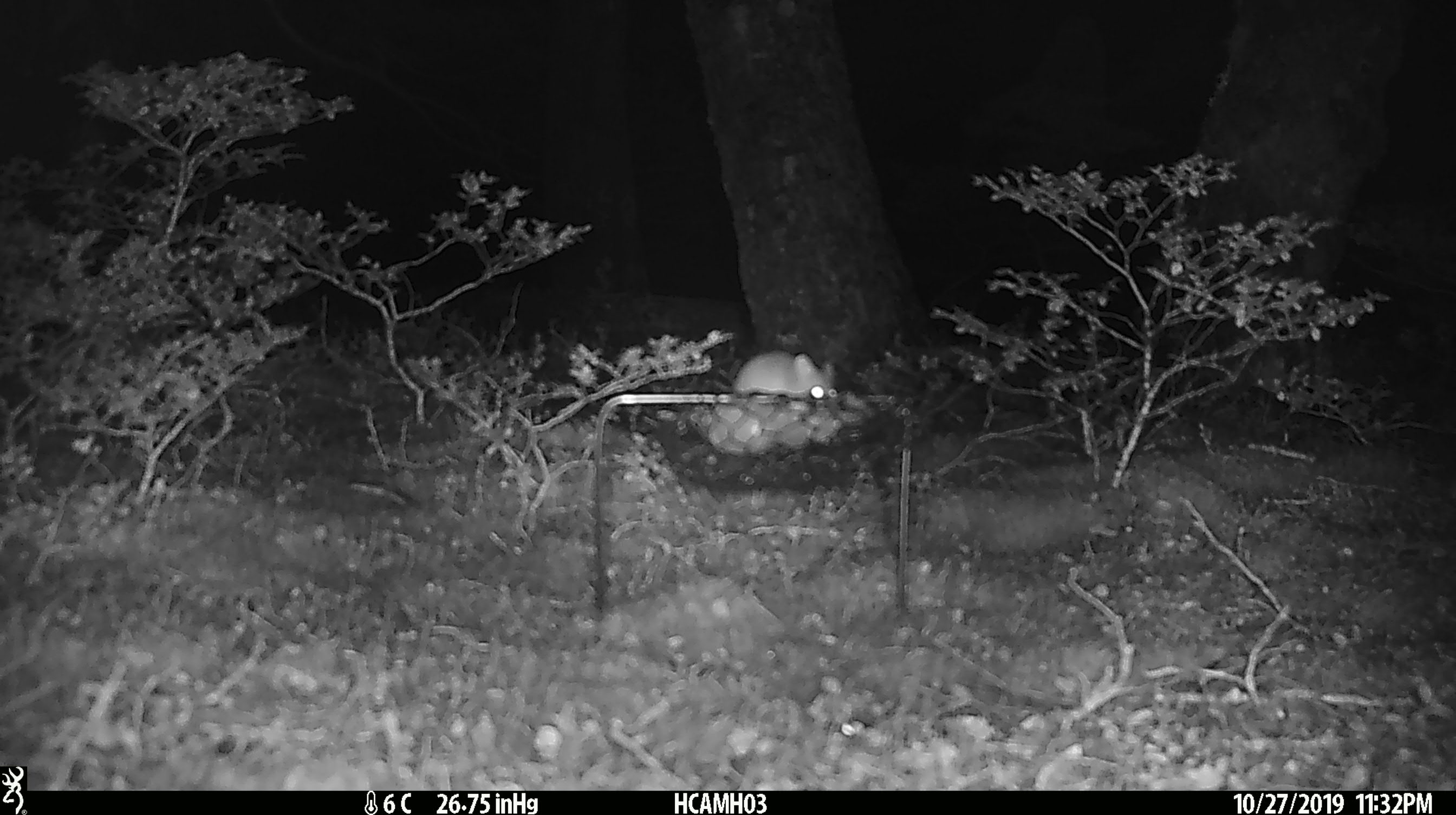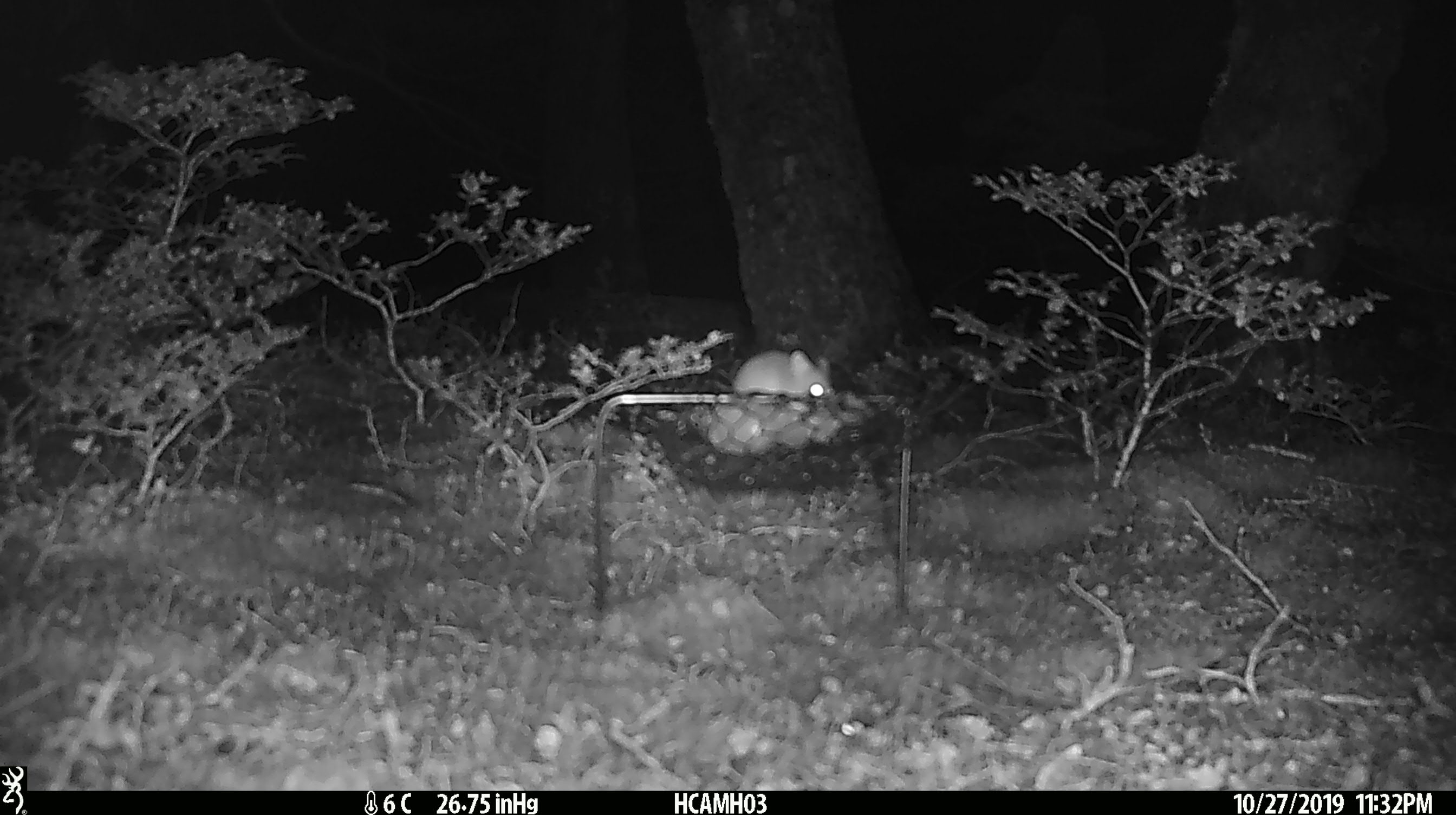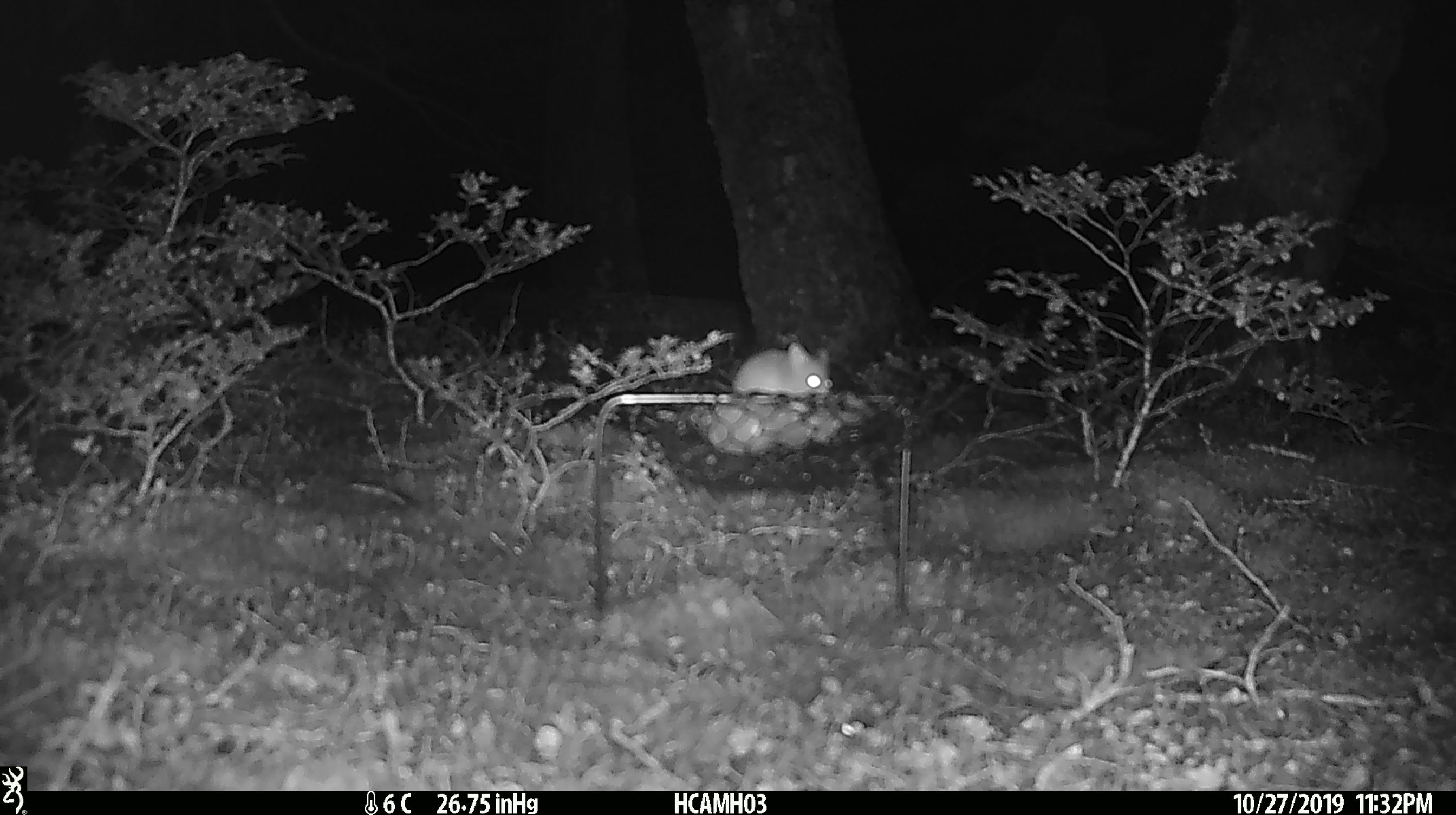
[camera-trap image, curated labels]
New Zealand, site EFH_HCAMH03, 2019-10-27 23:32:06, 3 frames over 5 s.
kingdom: Animalia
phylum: Chordata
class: Mammalia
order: Rodentia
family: Muridae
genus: Mus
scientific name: Mus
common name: mouse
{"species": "mouse (Mus)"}